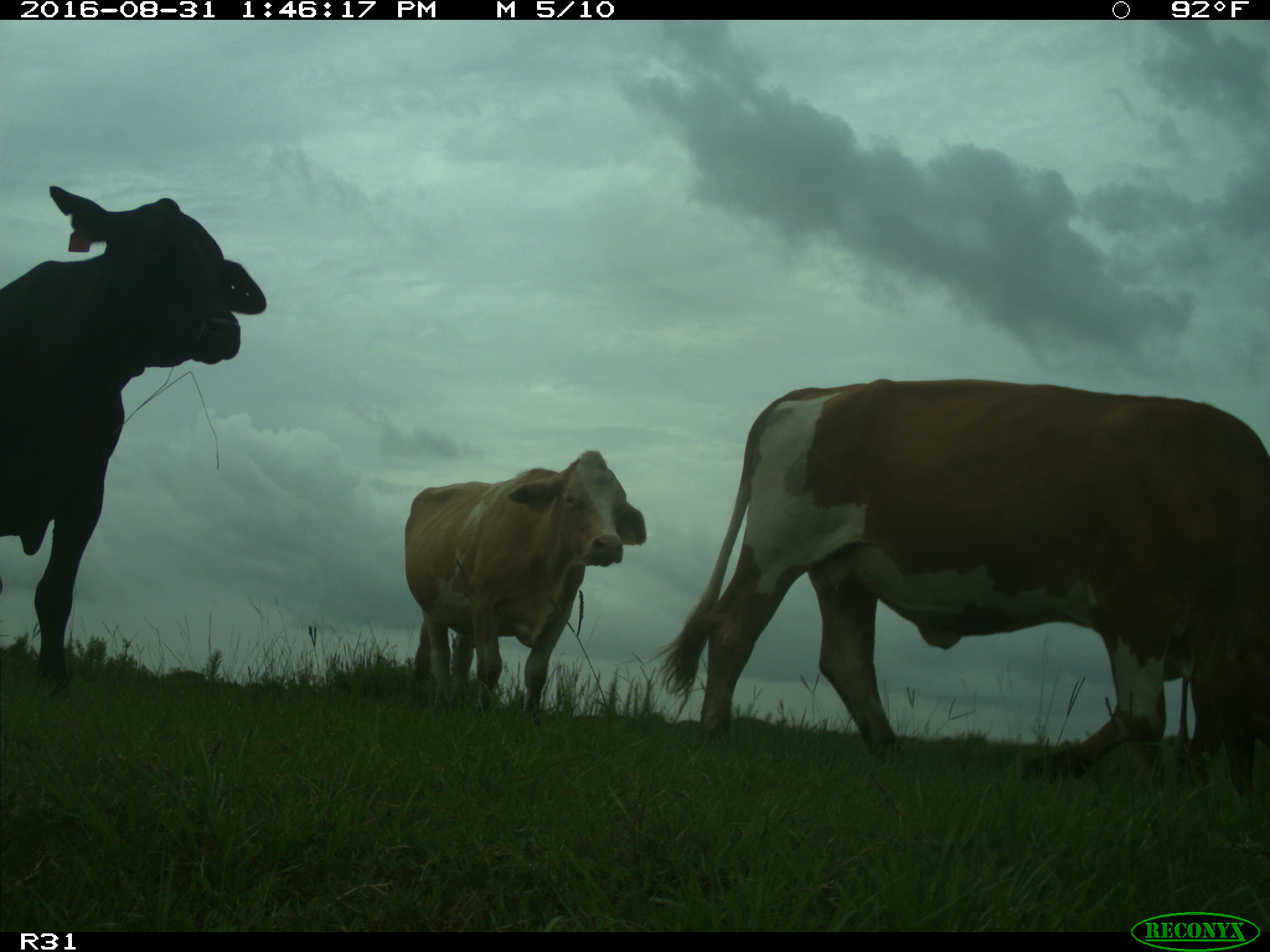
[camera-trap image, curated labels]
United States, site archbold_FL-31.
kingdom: Animalia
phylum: Chordata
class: Mammalia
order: Artiodactyla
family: Bovidae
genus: Bos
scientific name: Bos taurus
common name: domestic cow